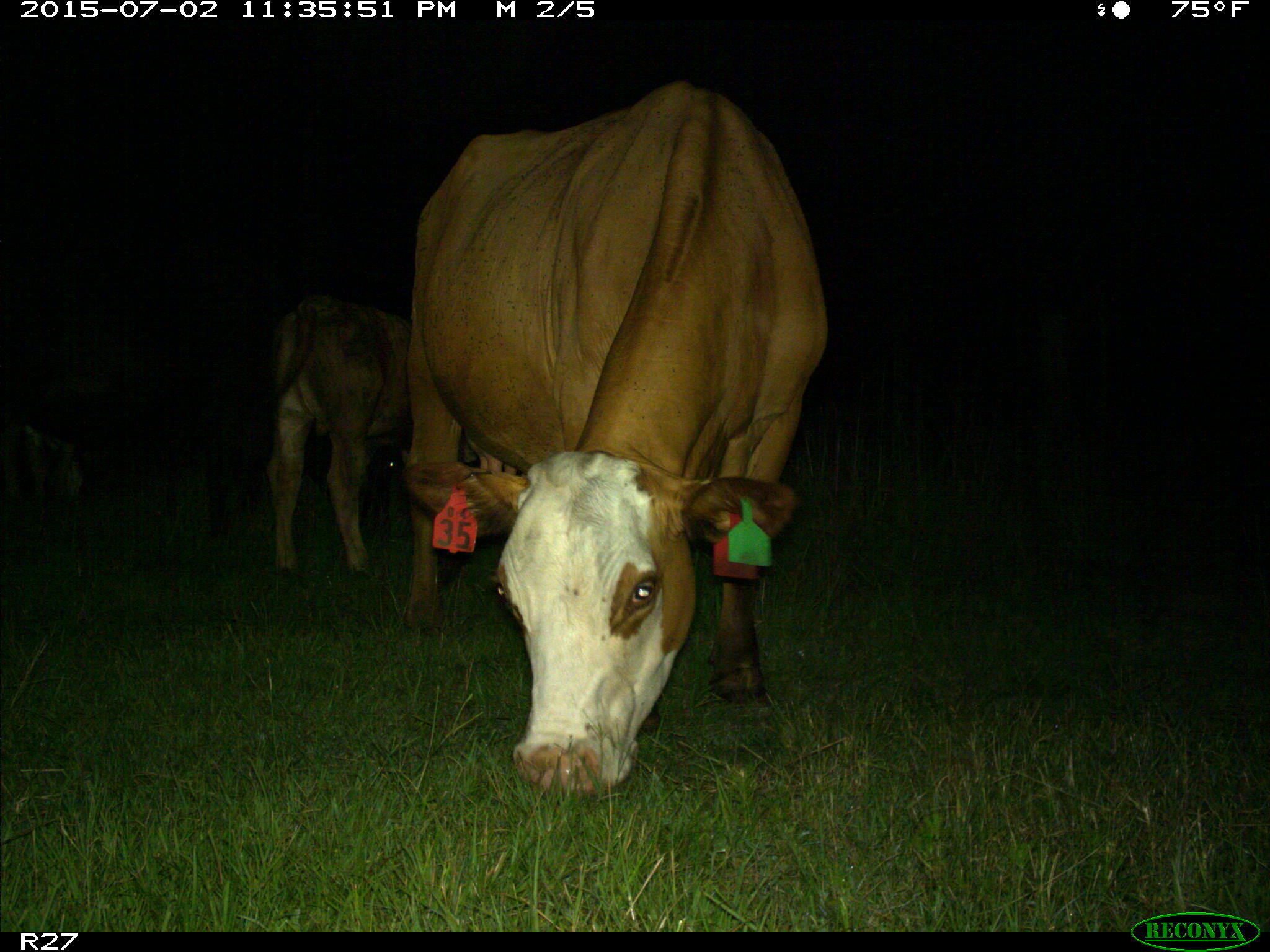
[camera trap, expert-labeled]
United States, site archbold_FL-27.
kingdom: Animalia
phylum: Chordata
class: Mammalia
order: Artiodactyla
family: Bovidae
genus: Bos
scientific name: Bos taurus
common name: domestic cow